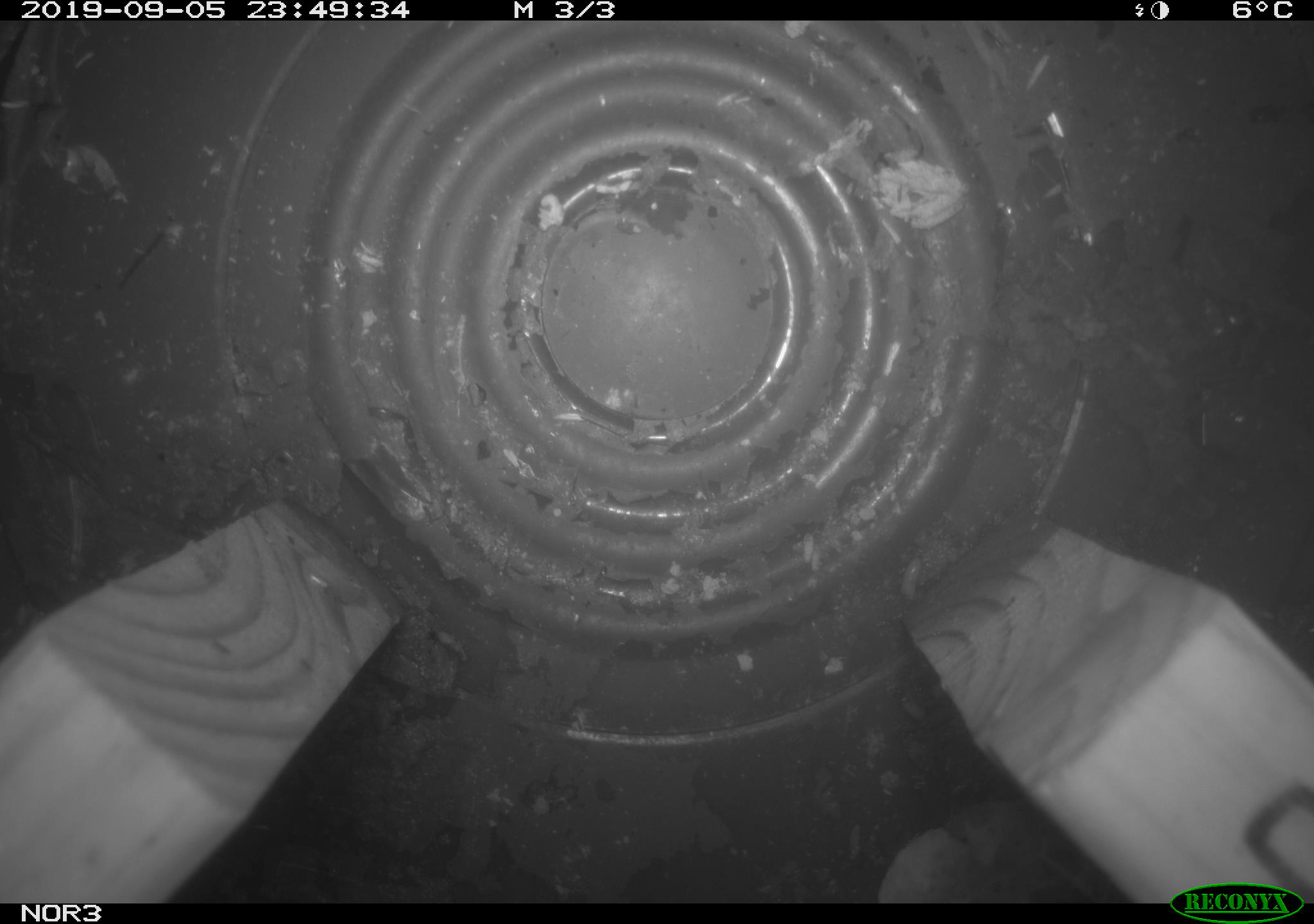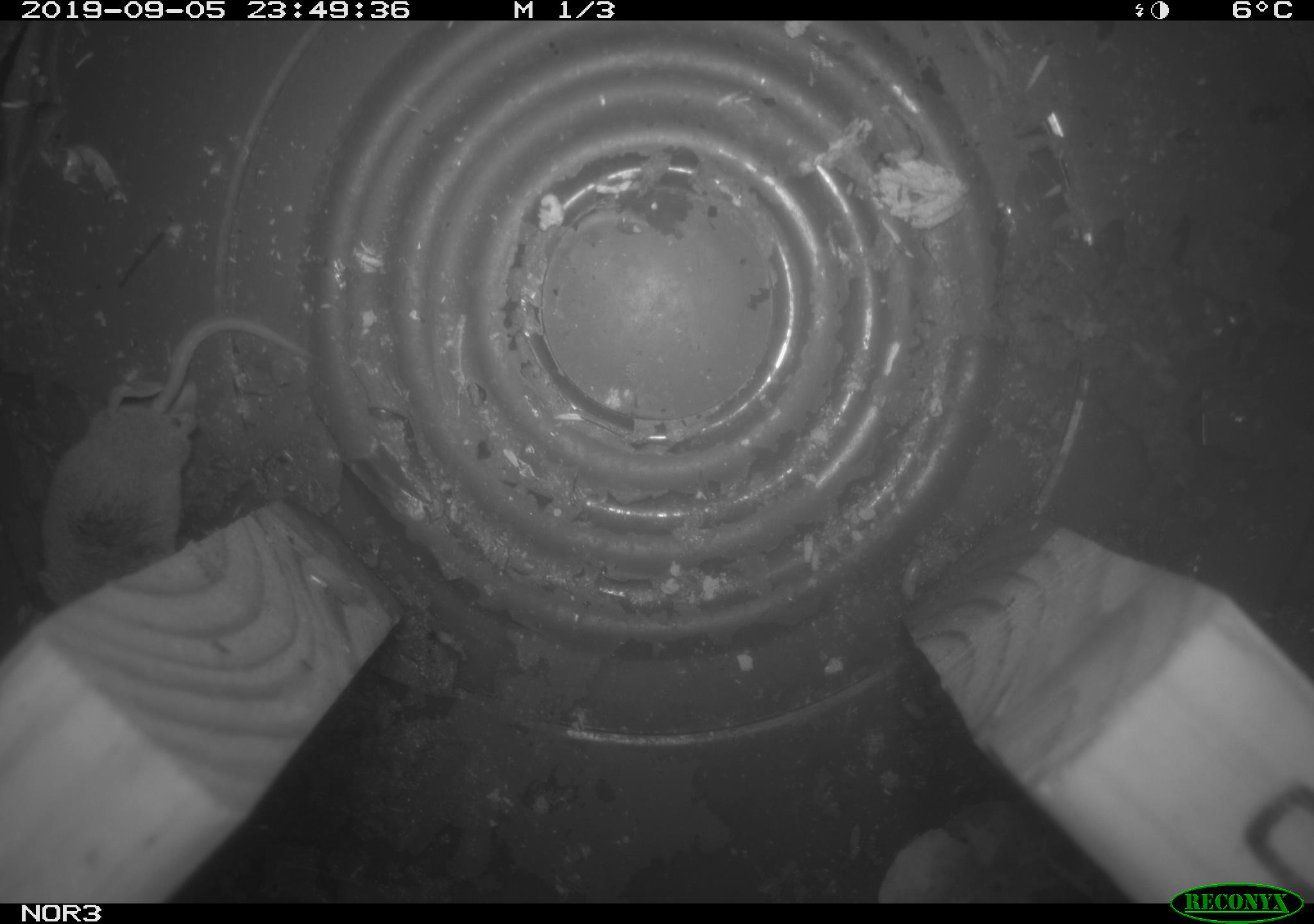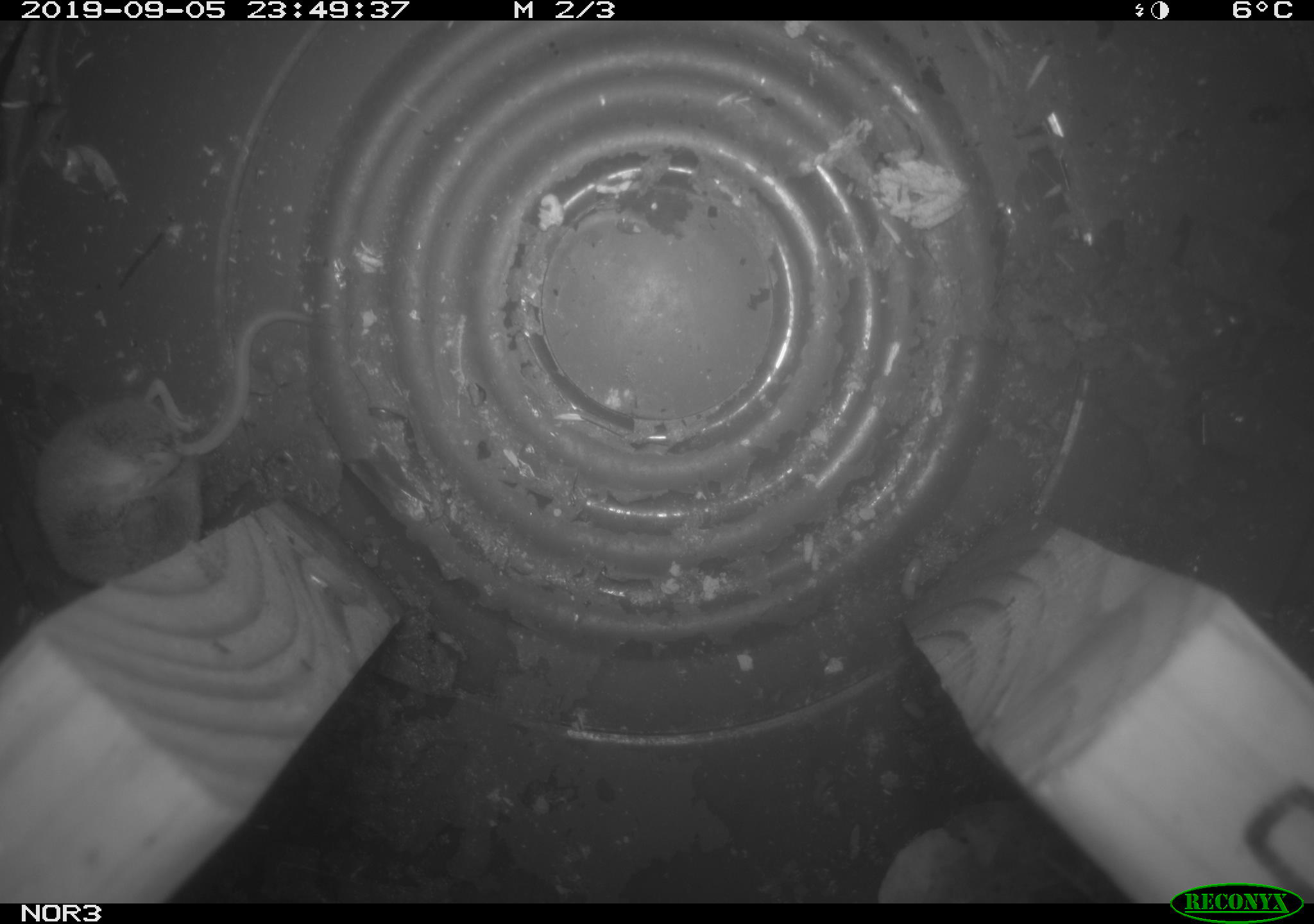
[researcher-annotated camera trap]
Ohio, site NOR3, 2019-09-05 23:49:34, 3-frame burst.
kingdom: Animalia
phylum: Chordata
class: Mammalia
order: Eulipotyphla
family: Soricidae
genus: Sorex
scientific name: Sorex cinereus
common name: masked shrew